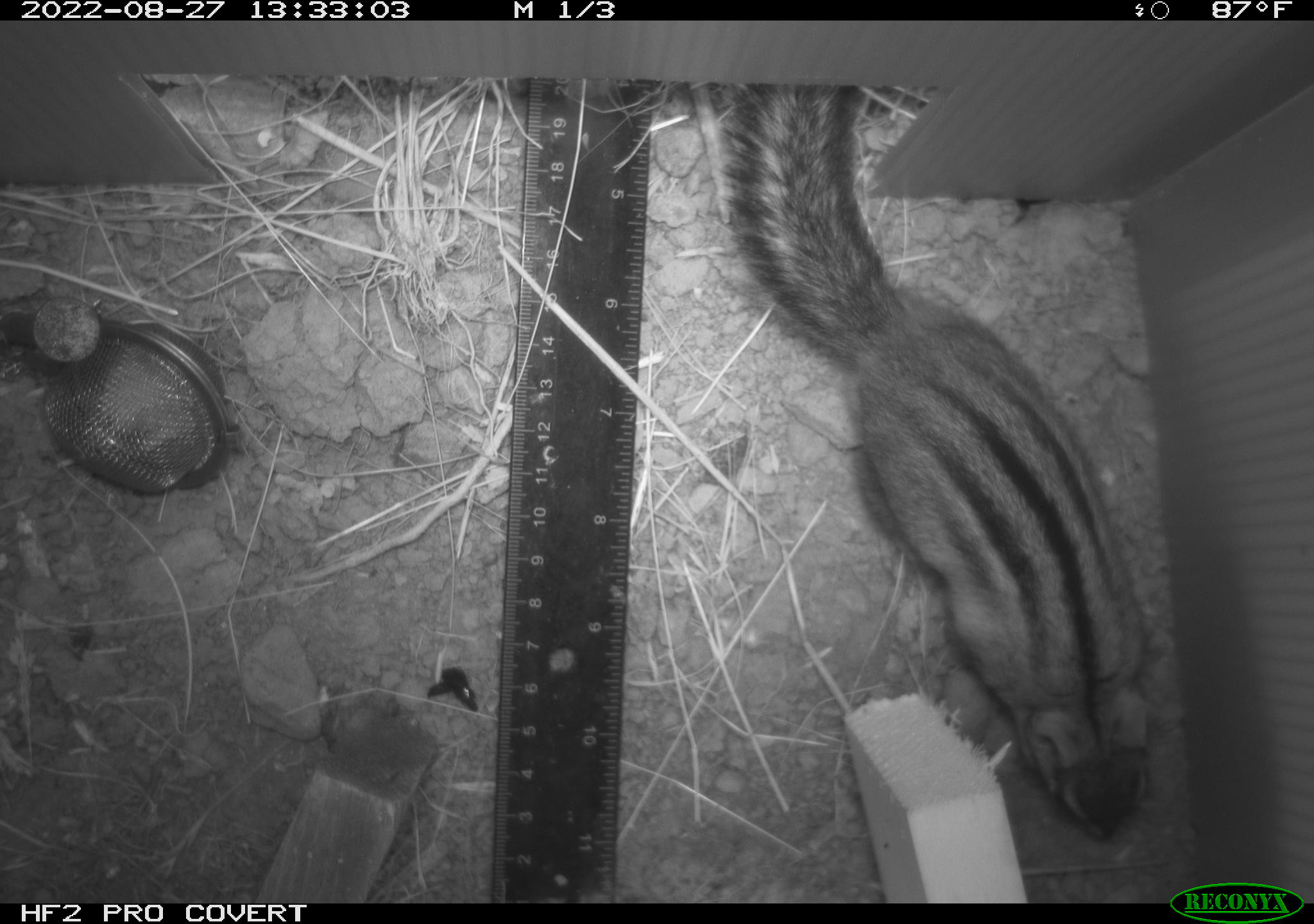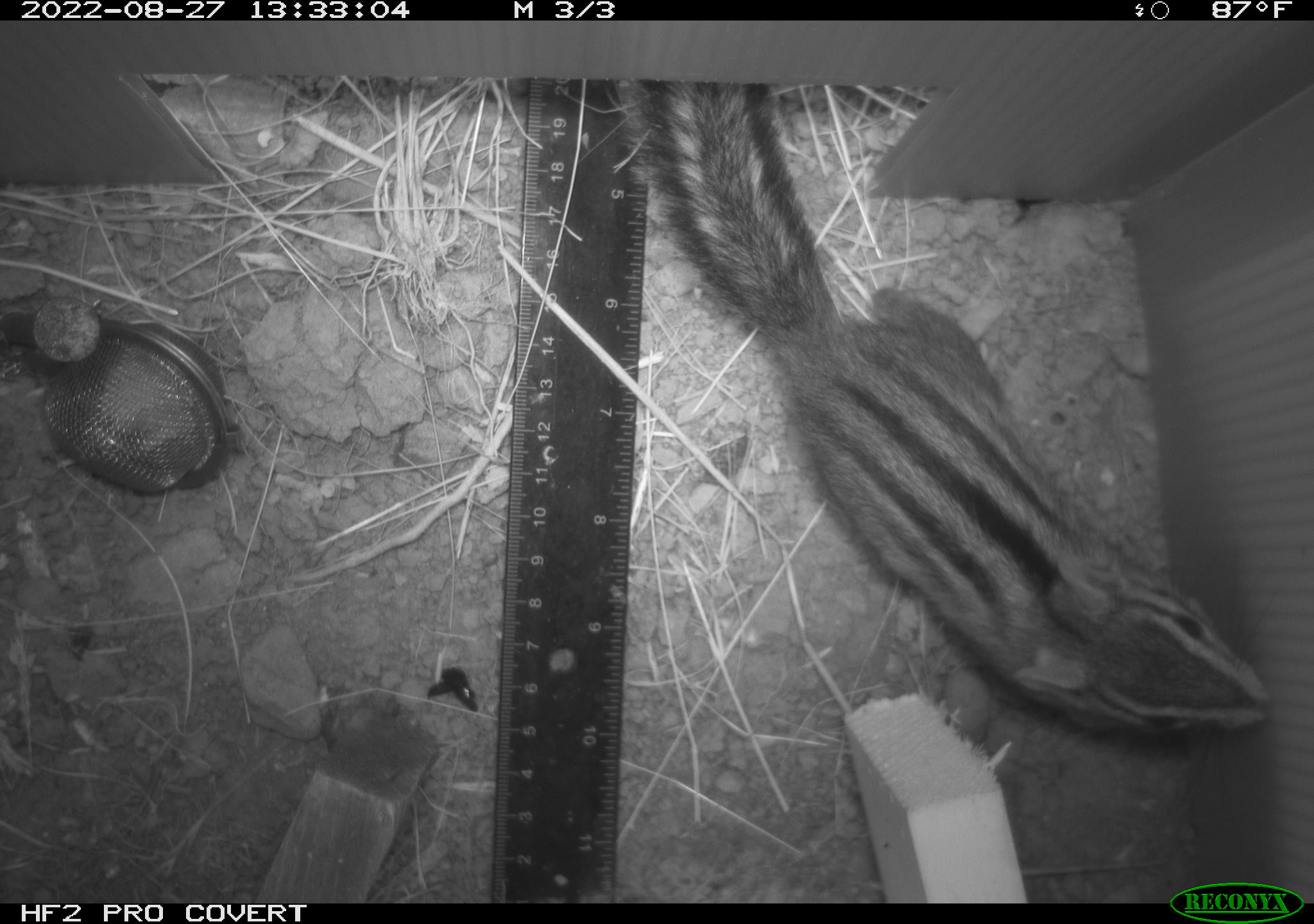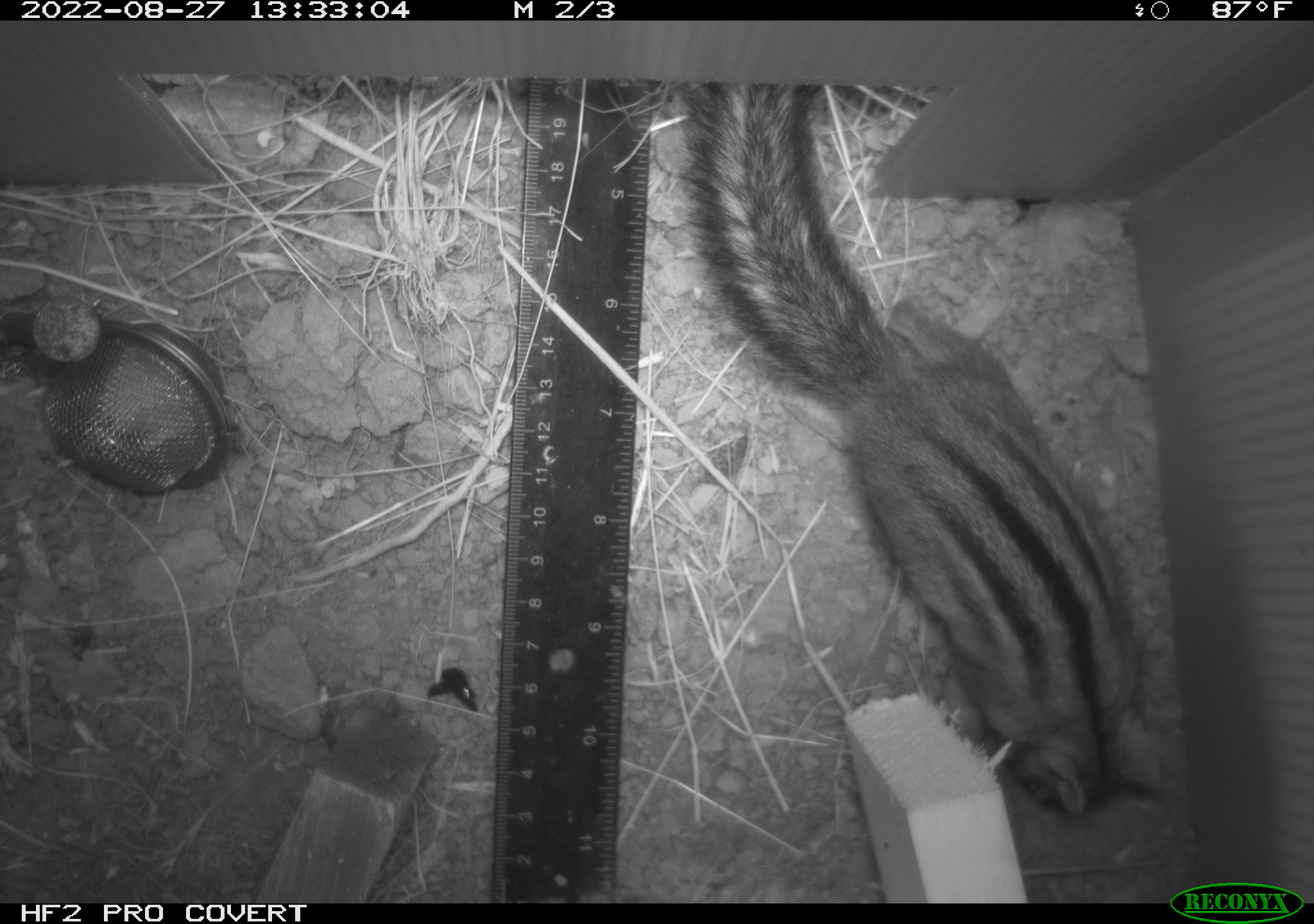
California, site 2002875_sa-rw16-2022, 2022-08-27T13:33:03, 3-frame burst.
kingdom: Animalia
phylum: Chordata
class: Mammalia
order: Rodentia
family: Sciuridae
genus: Neotamias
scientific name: Neotamias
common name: western chipmunks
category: neotamias species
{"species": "neotamias species (western chipmunks) (Neotamias)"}